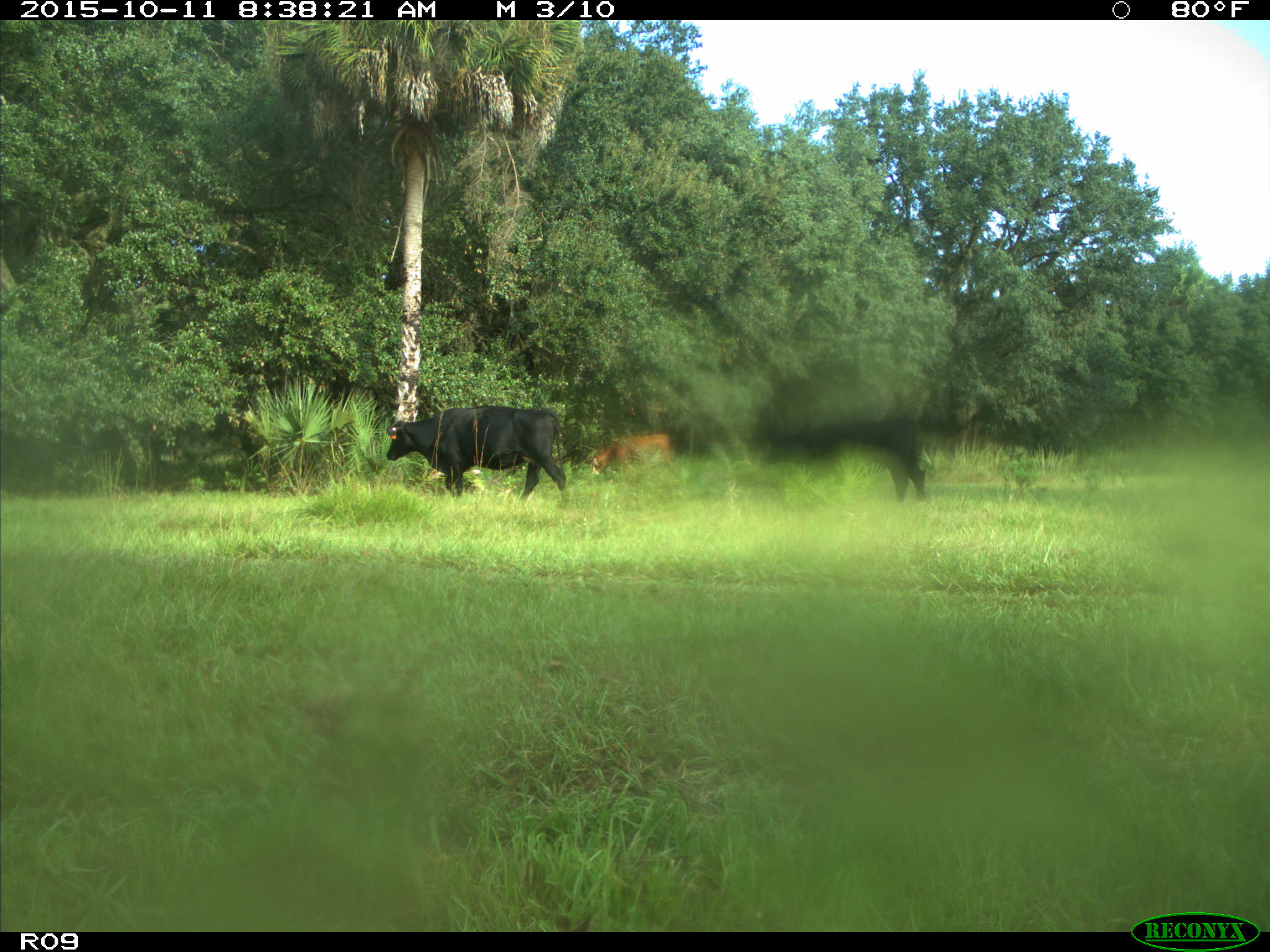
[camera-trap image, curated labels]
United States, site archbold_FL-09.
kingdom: Animalia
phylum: Chordata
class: Mammalia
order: Artiodactyla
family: Bovidae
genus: Bos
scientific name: Bos taurus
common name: domestic cow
Bos taurus (domestic cow).